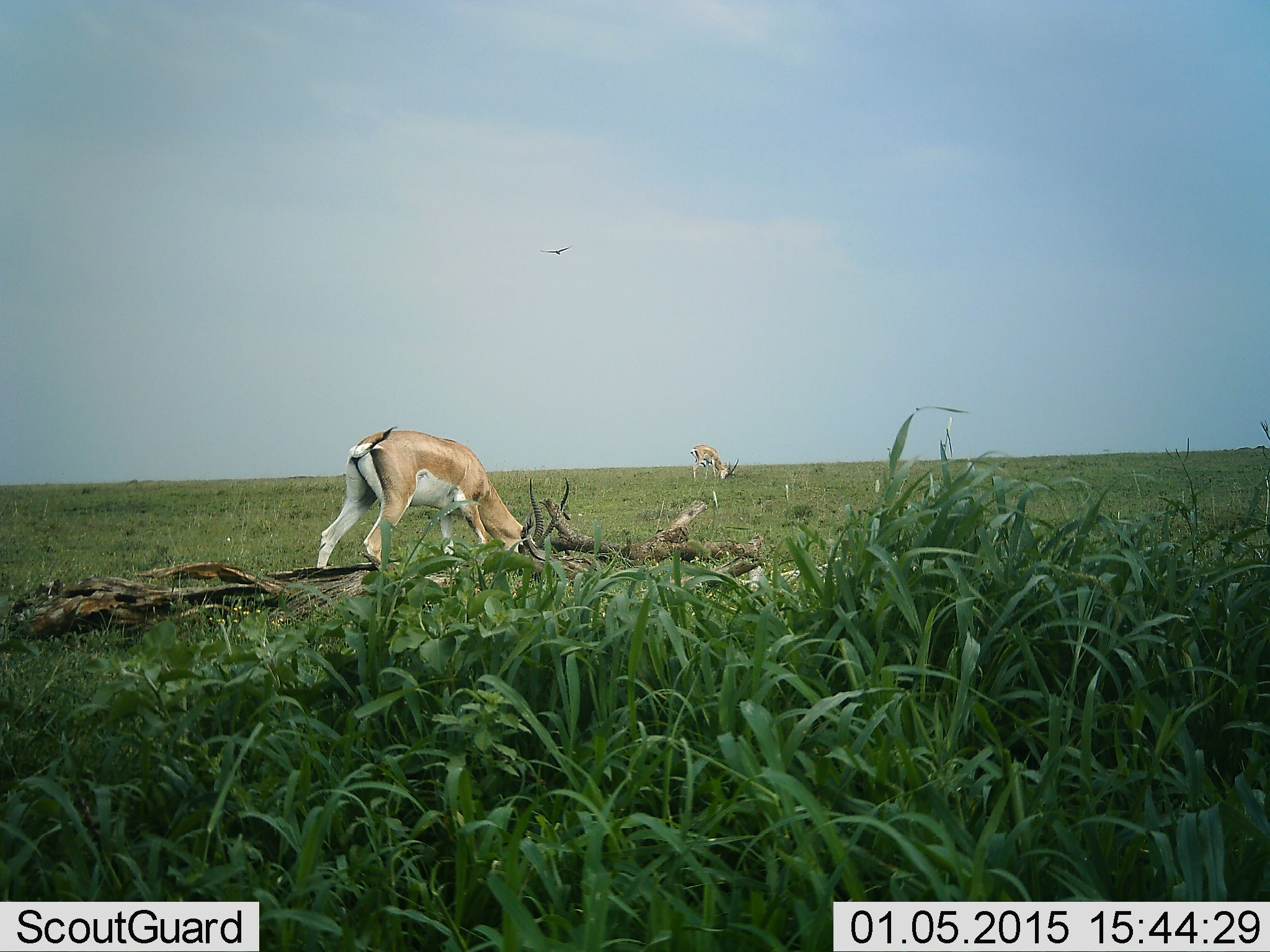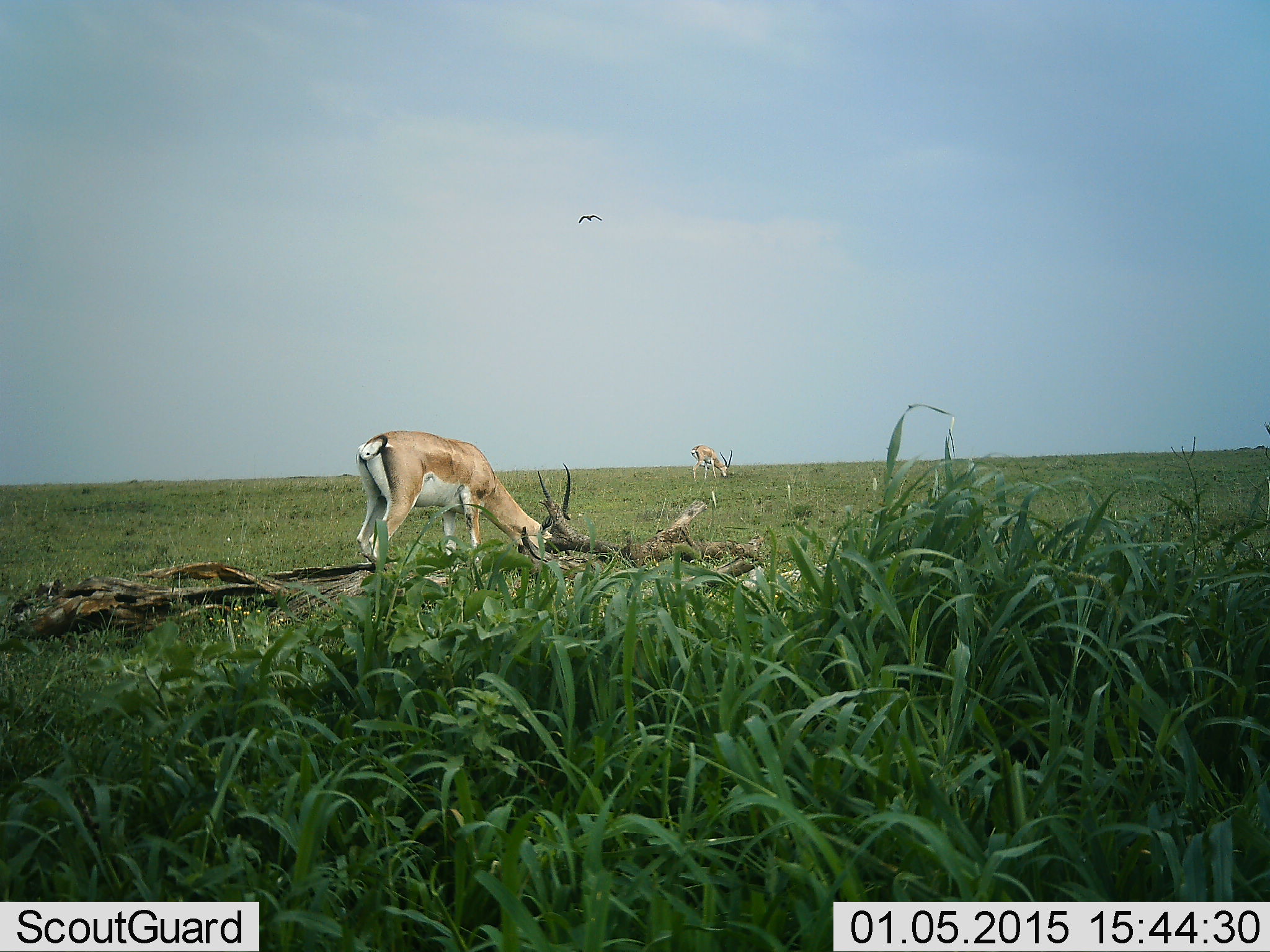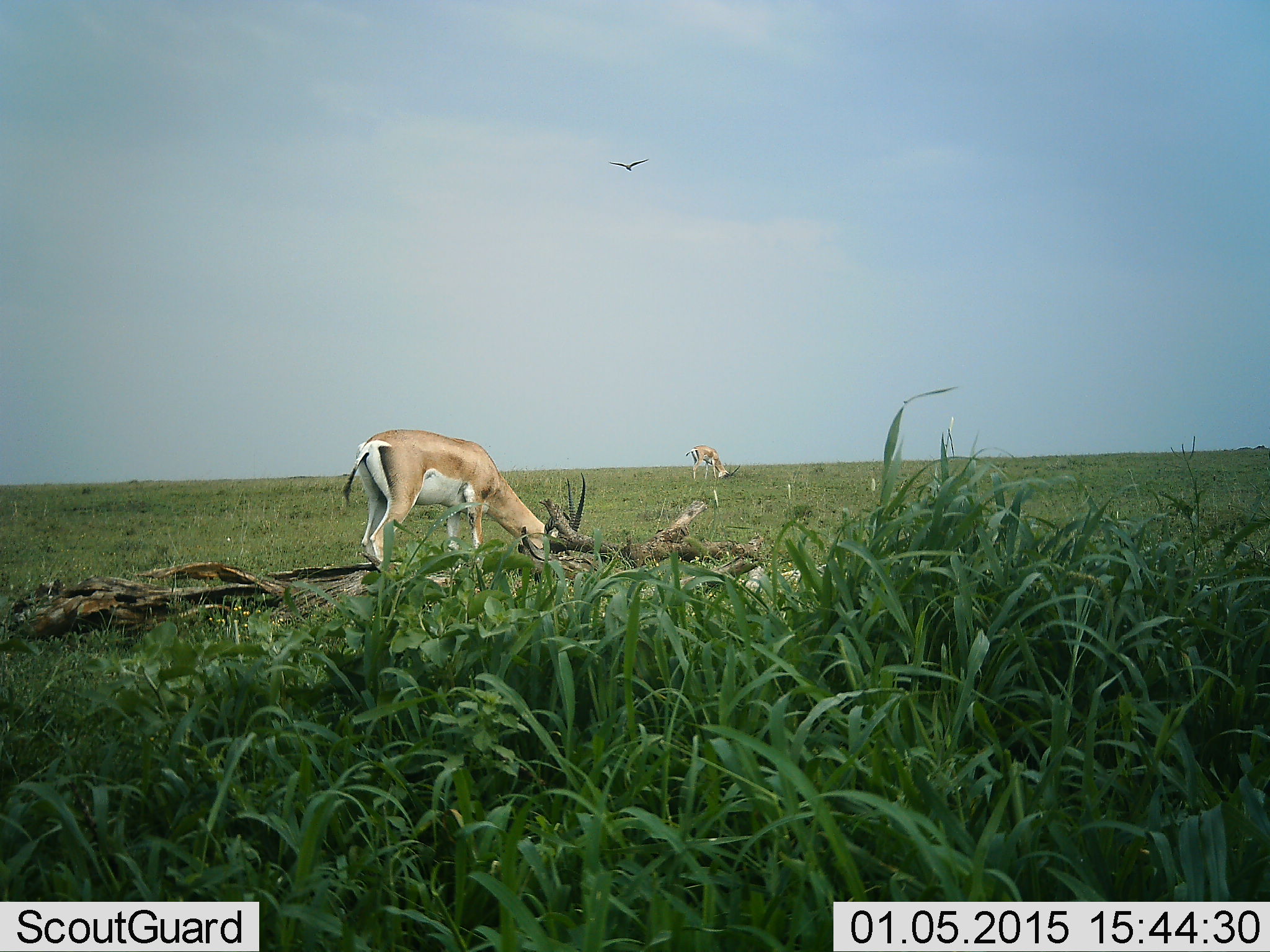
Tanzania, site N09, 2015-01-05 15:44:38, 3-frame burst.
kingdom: Animalia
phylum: Chordata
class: Mammalia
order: Artiodactyla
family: Bovidae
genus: Nanger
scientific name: Nanger granti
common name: grant's gazelle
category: gazellegrants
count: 2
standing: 5%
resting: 0%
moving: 0%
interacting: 0%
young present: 0%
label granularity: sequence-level